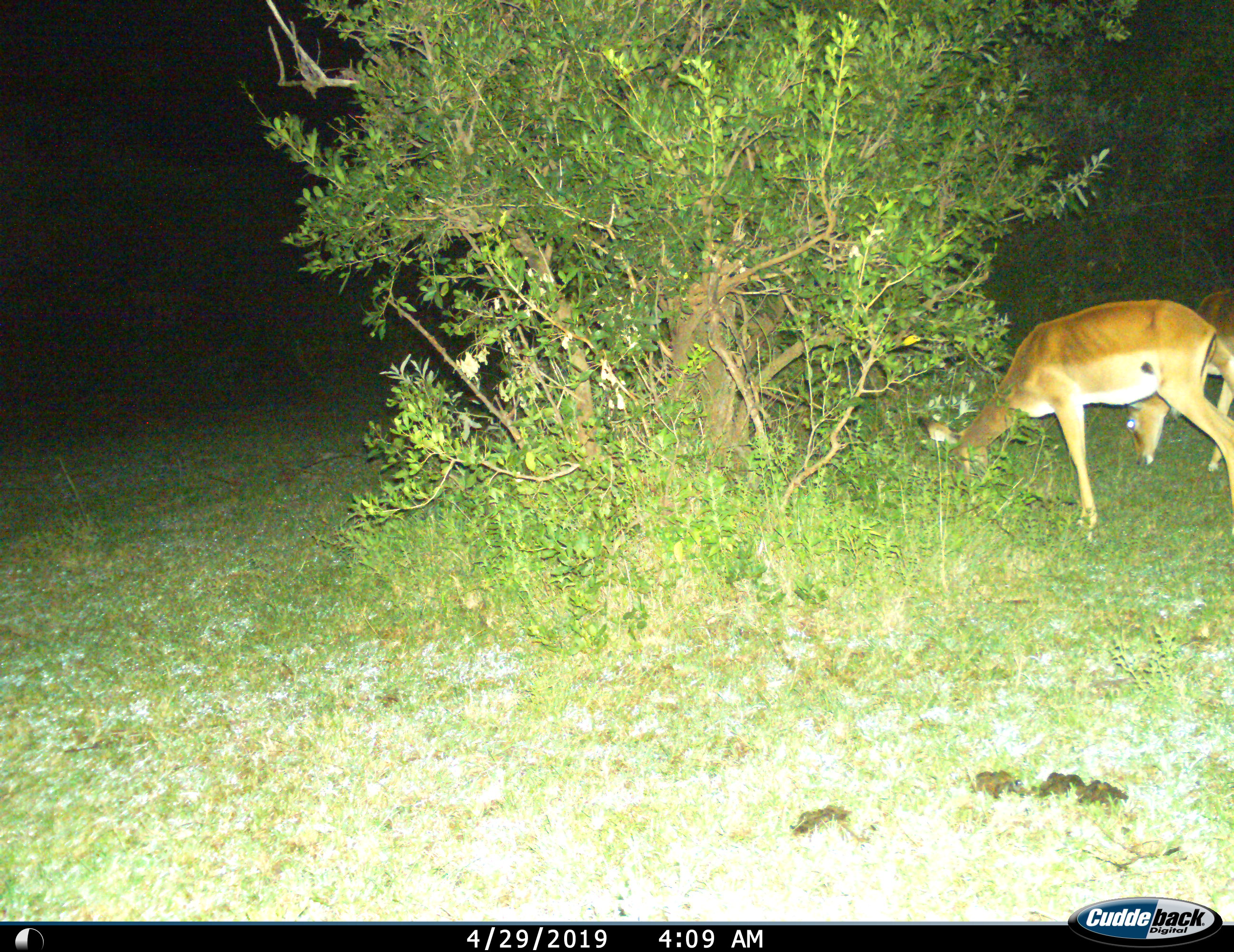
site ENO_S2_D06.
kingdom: Animalia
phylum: Chordata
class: Mammalia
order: Artiodactyla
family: Bovidae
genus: Aepyceros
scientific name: Aepyceros melampus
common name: impala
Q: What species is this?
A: Impala (Aepyceros melampus).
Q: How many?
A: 2.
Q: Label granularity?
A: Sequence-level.